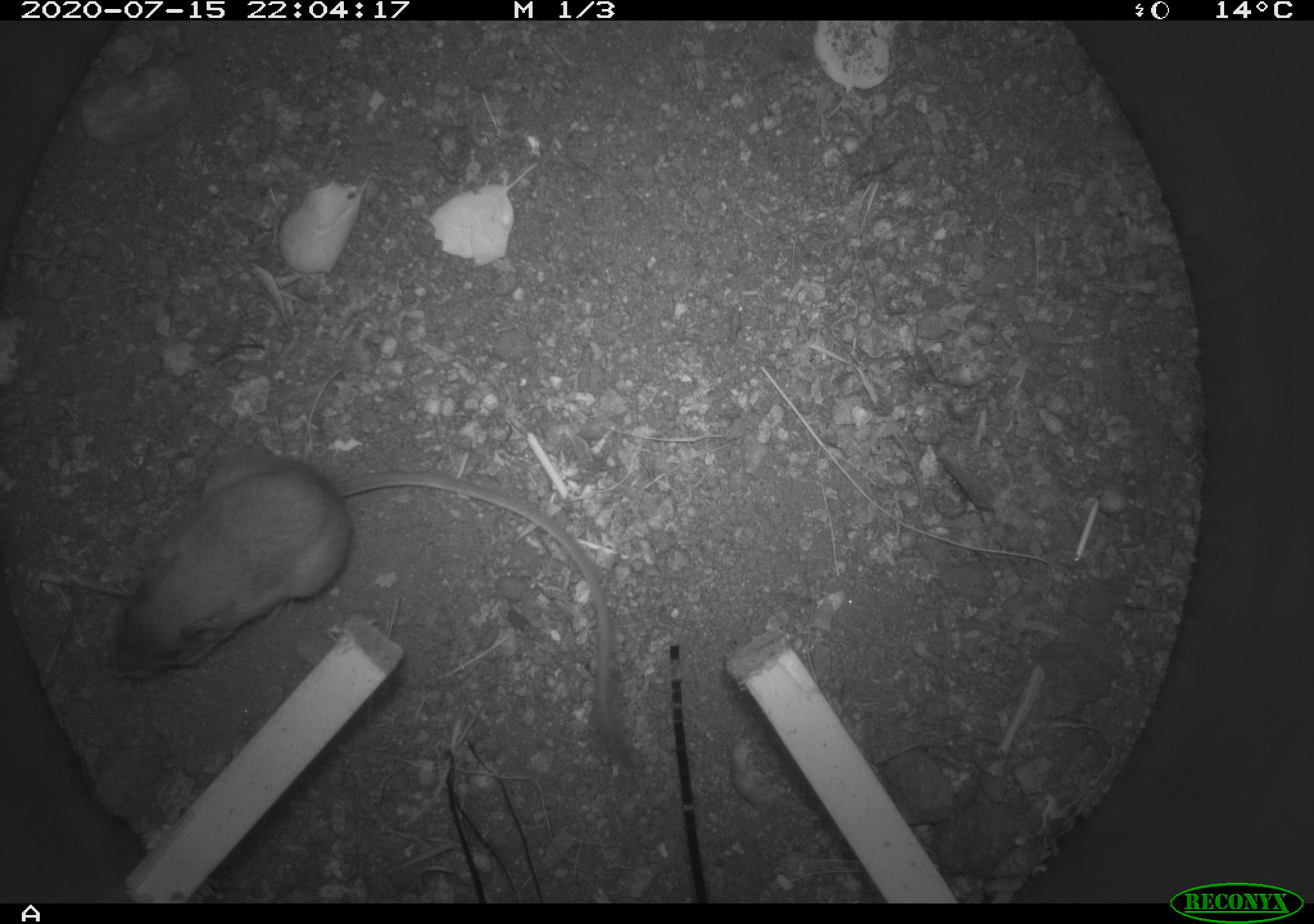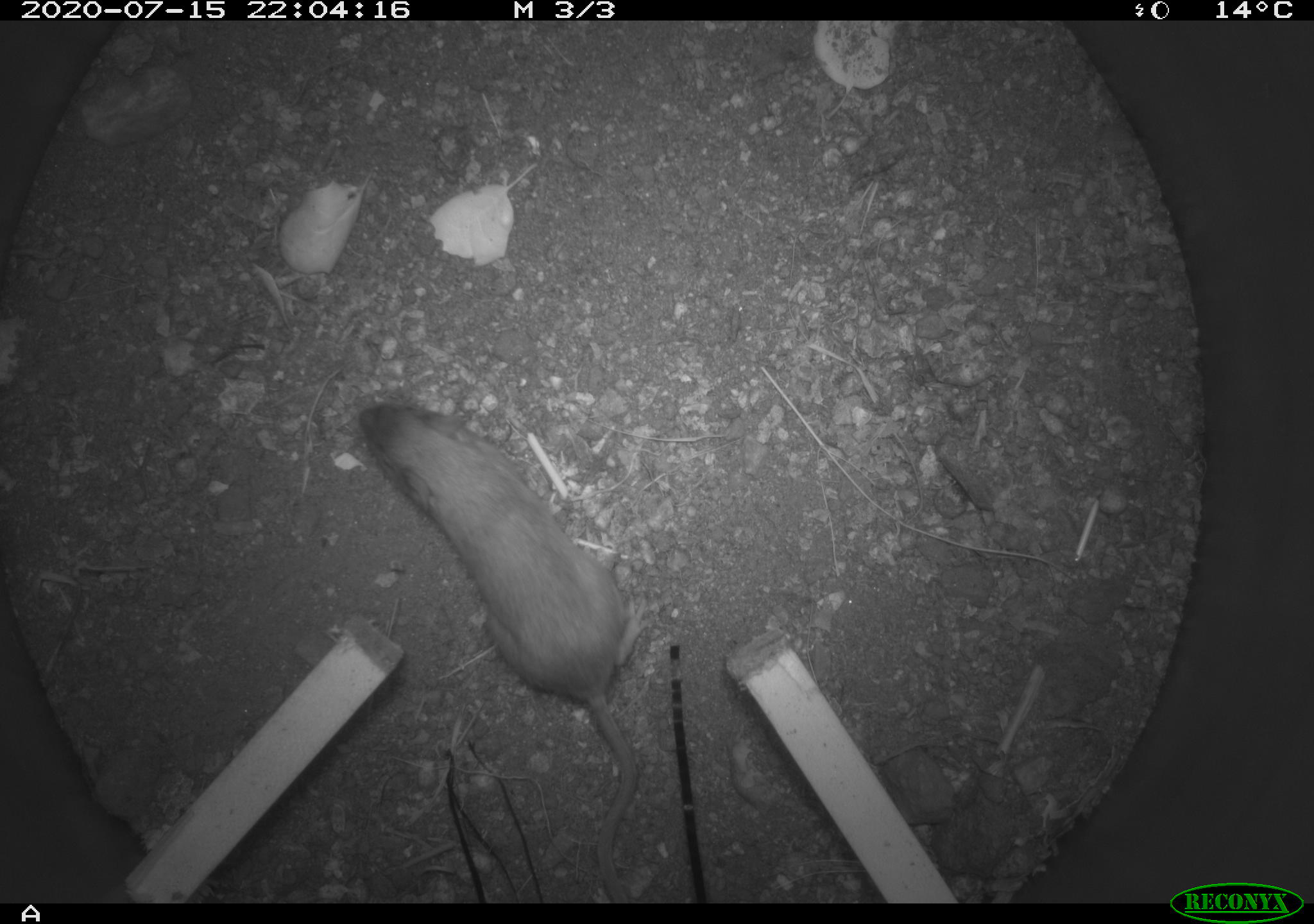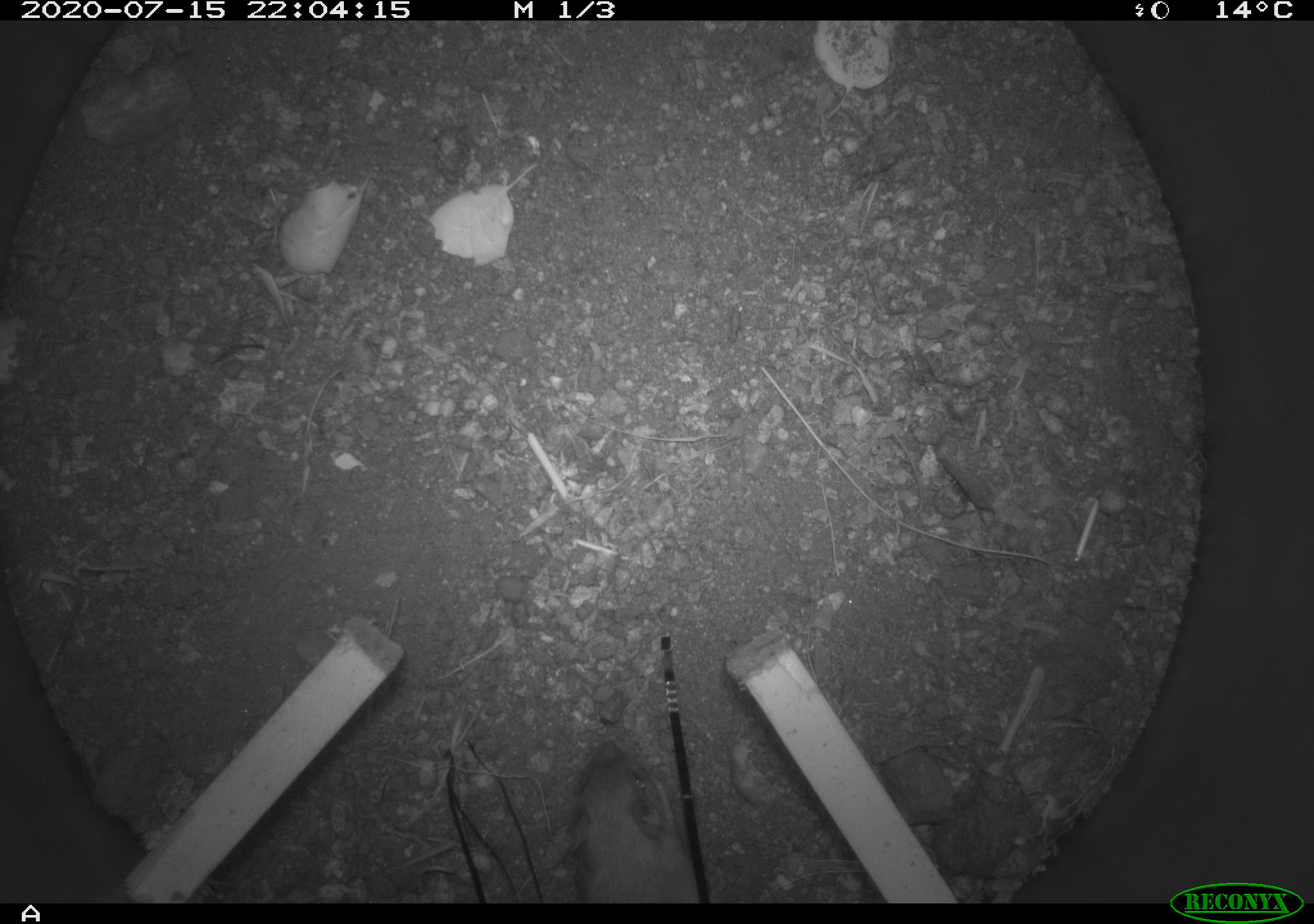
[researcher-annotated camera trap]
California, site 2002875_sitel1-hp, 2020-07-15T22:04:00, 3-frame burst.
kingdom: Animalia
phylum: Chordata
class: Mammalia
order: Rodentia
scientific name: Rodentia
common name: rodent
Rodent (Rodentia).